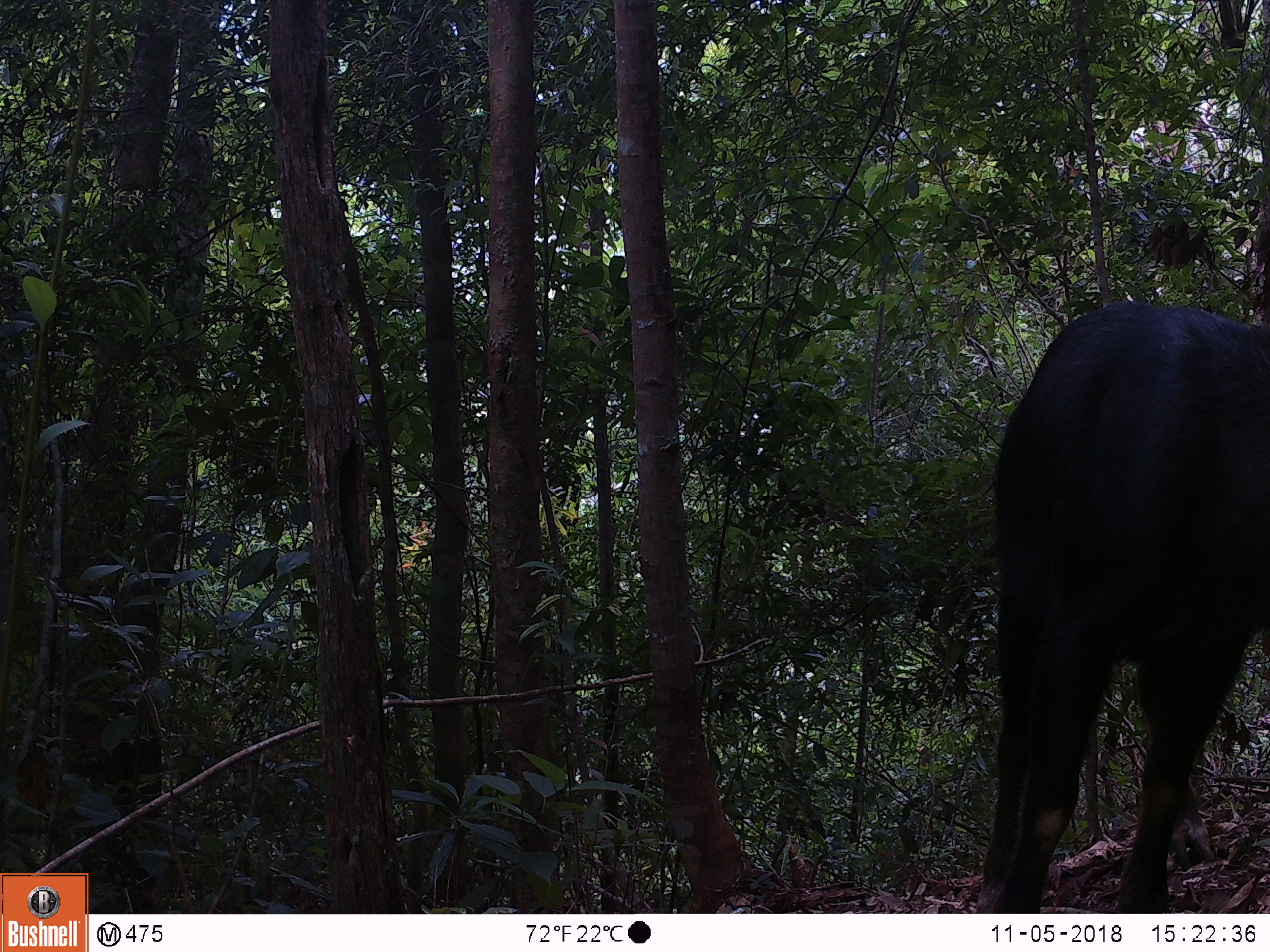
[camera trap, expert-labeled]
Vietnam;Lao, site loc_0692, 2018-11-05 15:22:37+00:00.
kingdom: Animalia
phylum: Chordata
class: Mammalia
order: Artiodactyla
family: Bovidae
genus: Capricornis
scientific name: Capricornis sumatraensis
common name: chinese serow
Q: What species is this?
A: Chinese serow (Capricornis sumatraensis).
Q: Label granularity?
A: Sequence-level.